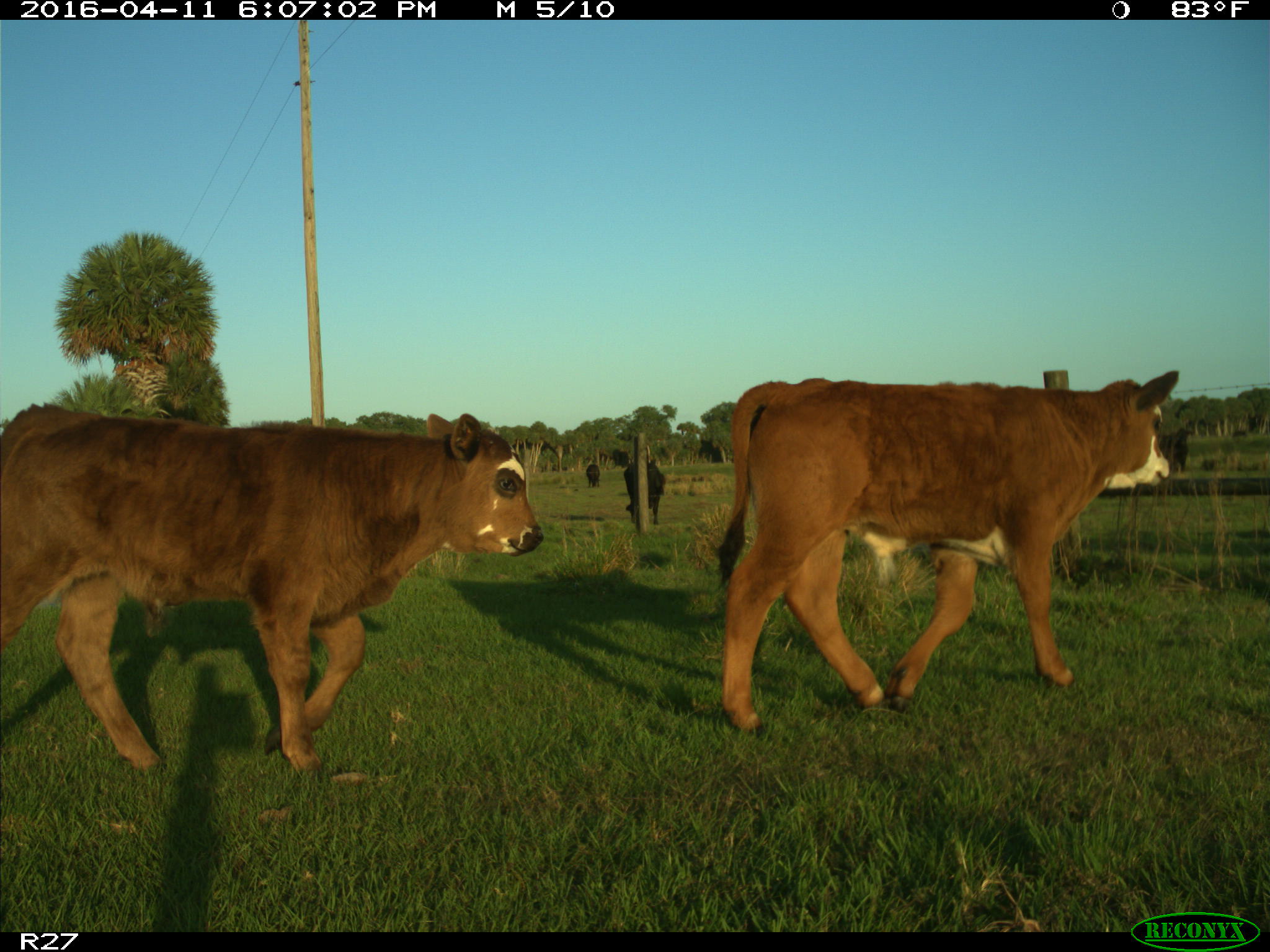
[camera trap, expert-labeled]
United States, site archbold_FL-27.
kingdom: Animalia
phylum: Chordata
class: Mammalia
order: Artiodactyla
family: Bovidae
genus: Bos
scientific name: Bos taurus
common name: domestic cow